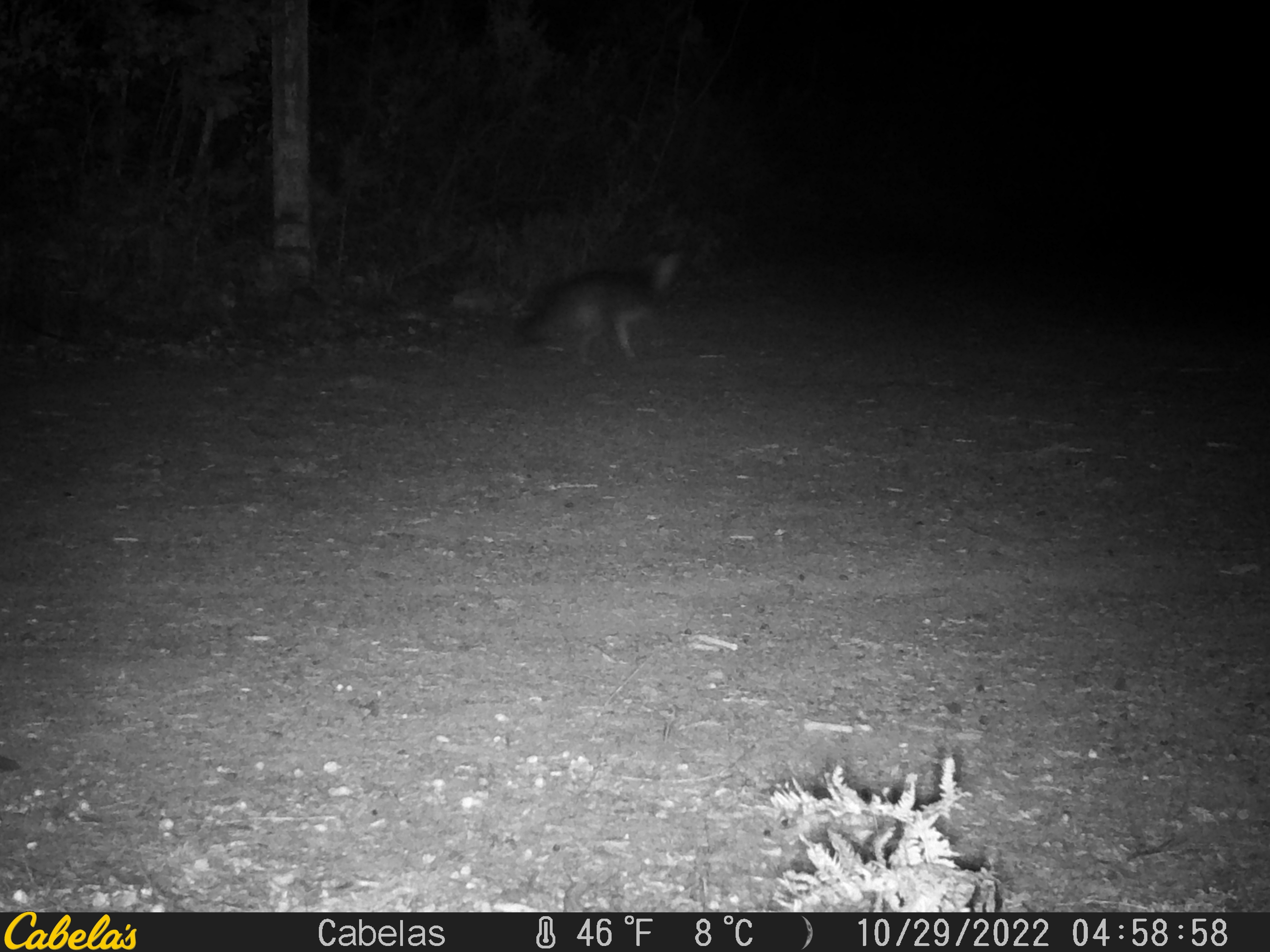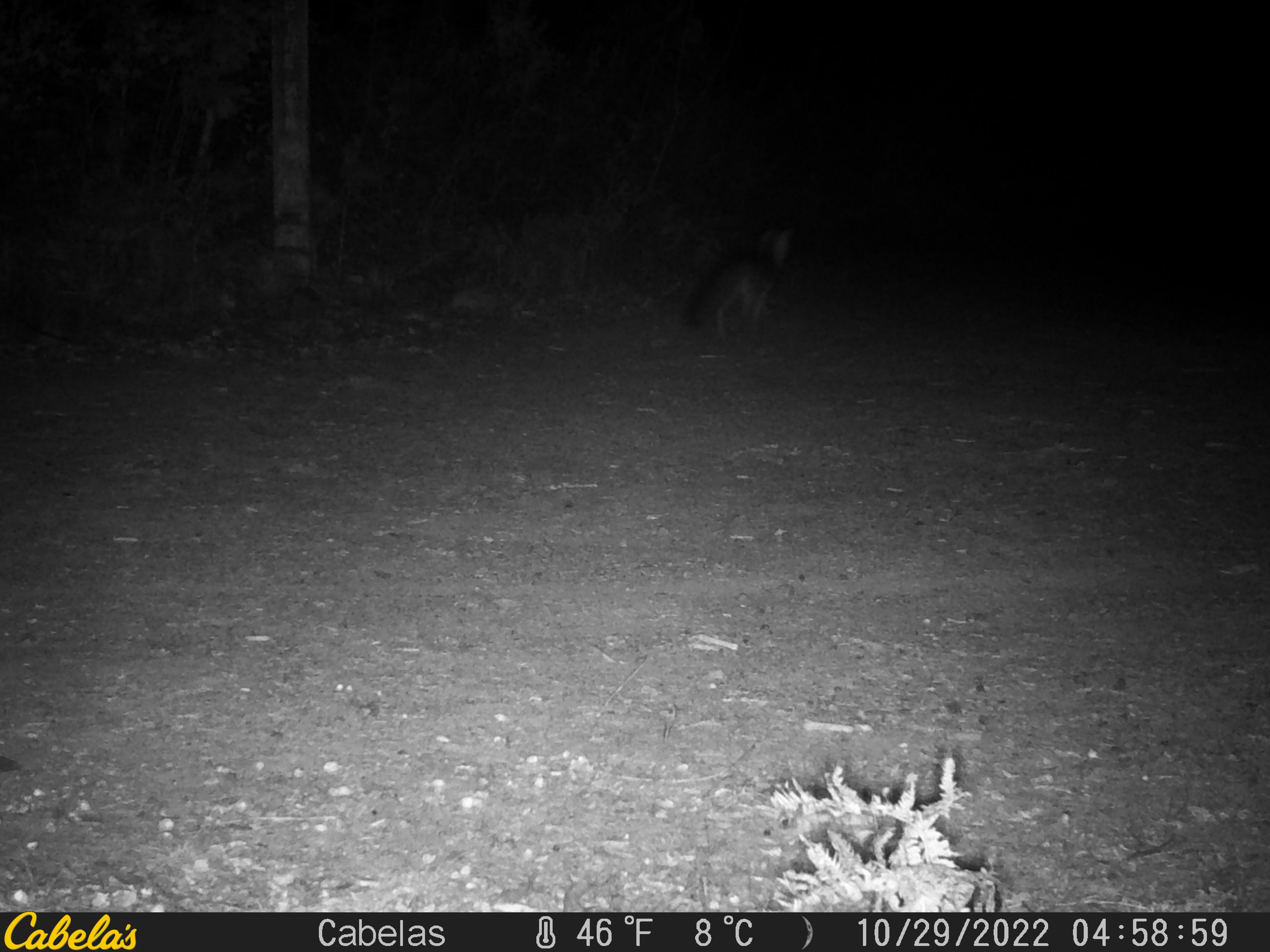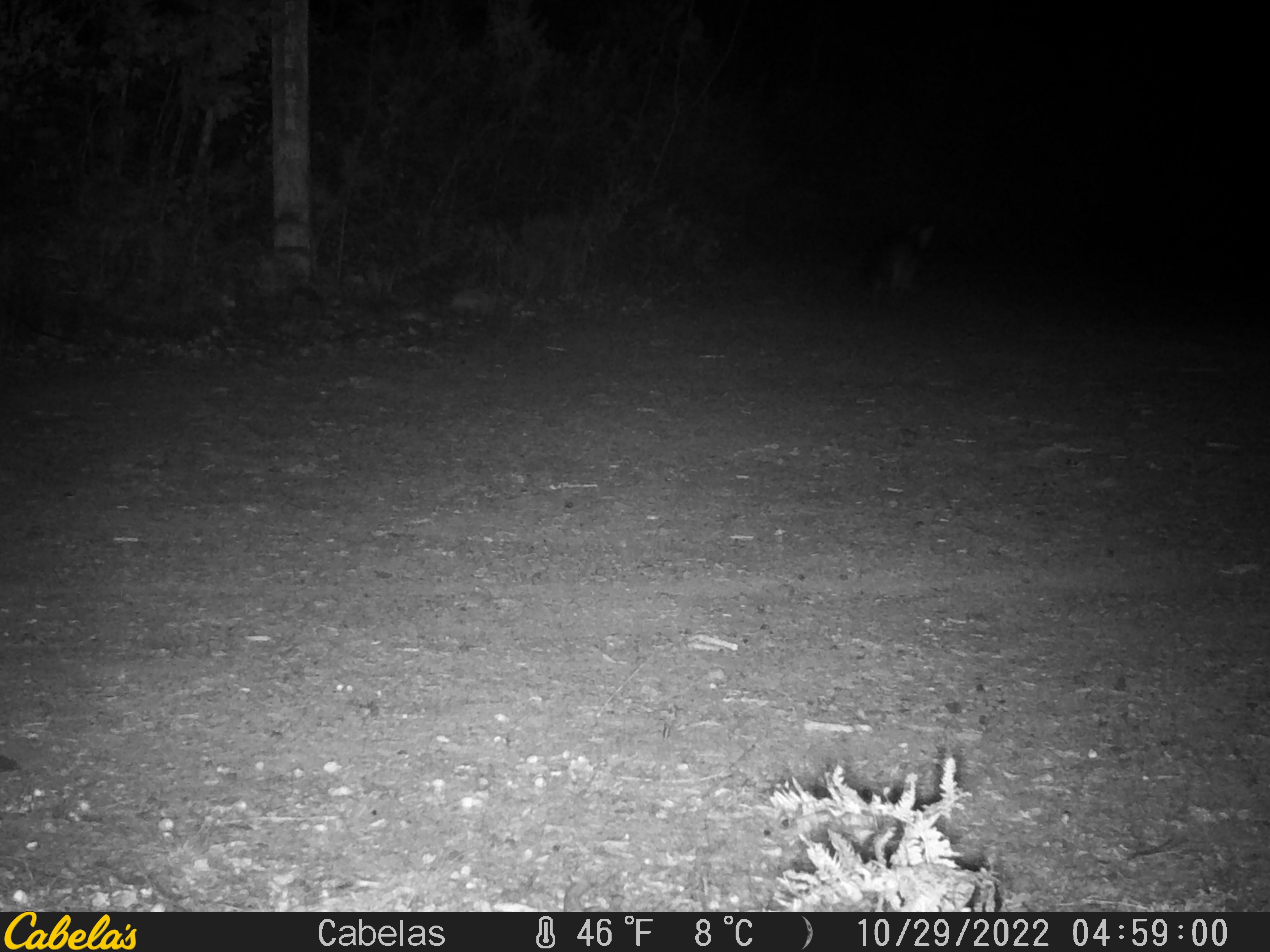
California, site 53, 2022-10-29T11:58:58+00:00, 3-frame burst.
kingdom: Animalia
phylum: Chordata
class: Mammalia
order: Carnivora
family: Canidae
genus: Urocyon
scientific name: Urocyon cinereoargenteus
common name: gray fox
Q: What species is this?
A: Gray fox (Urocyon cinereoargenteus).